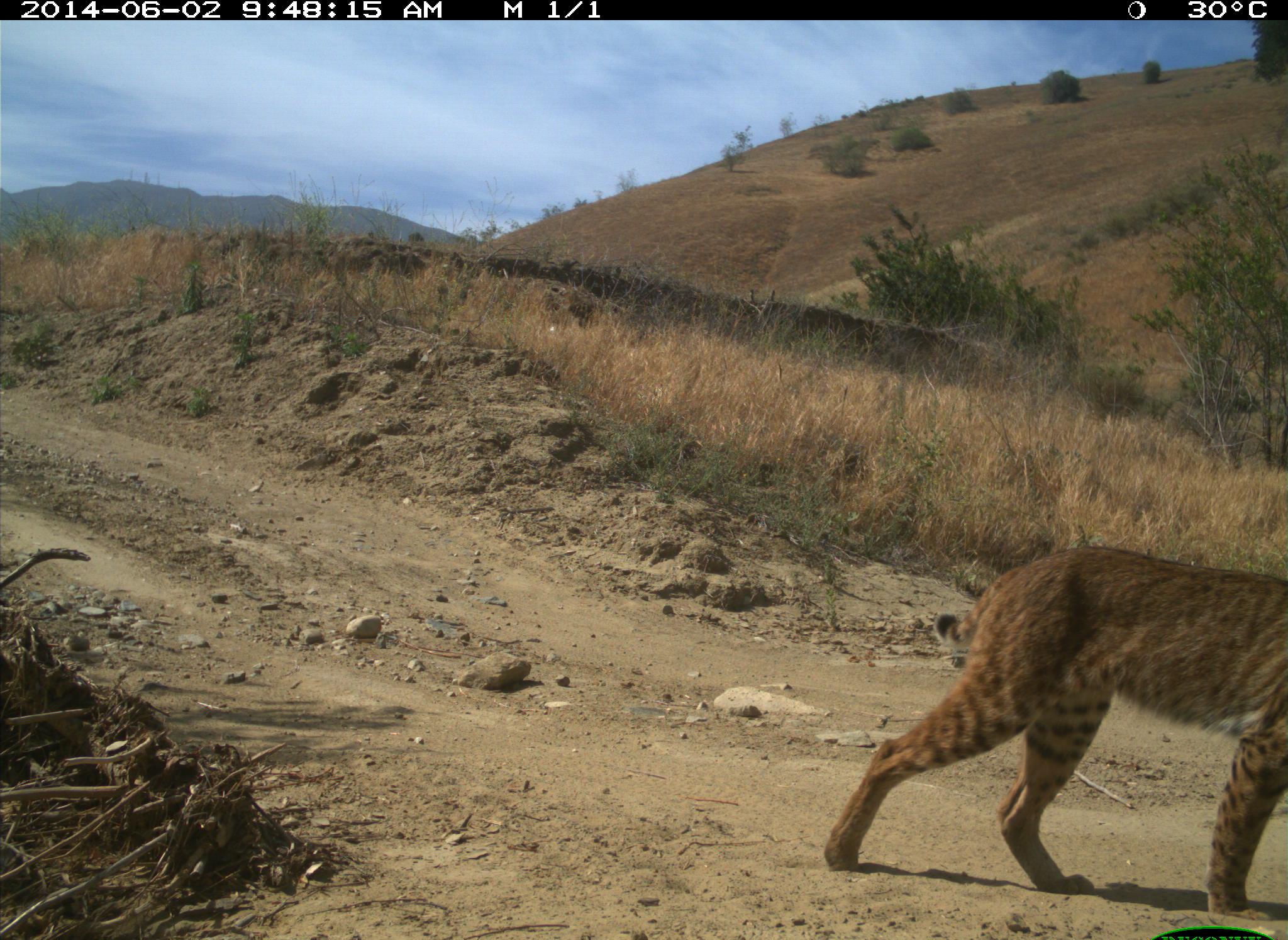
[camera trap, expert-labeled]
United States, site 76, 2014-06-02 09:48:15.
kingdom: Animalia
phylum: Chordata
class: Mammalia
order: Carnivora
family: Felidae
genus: Lynx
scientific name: Lynx rufus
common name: bobcat